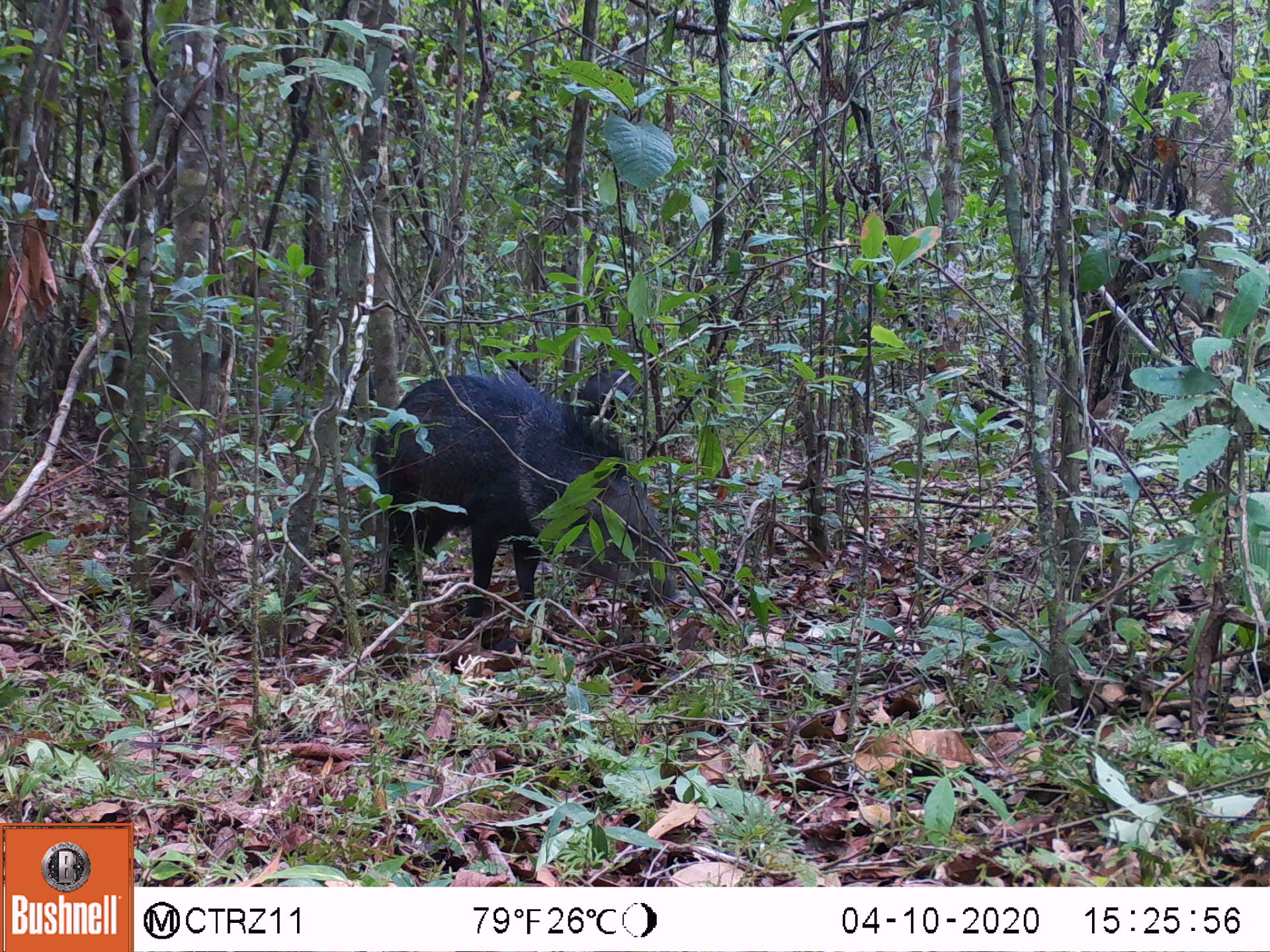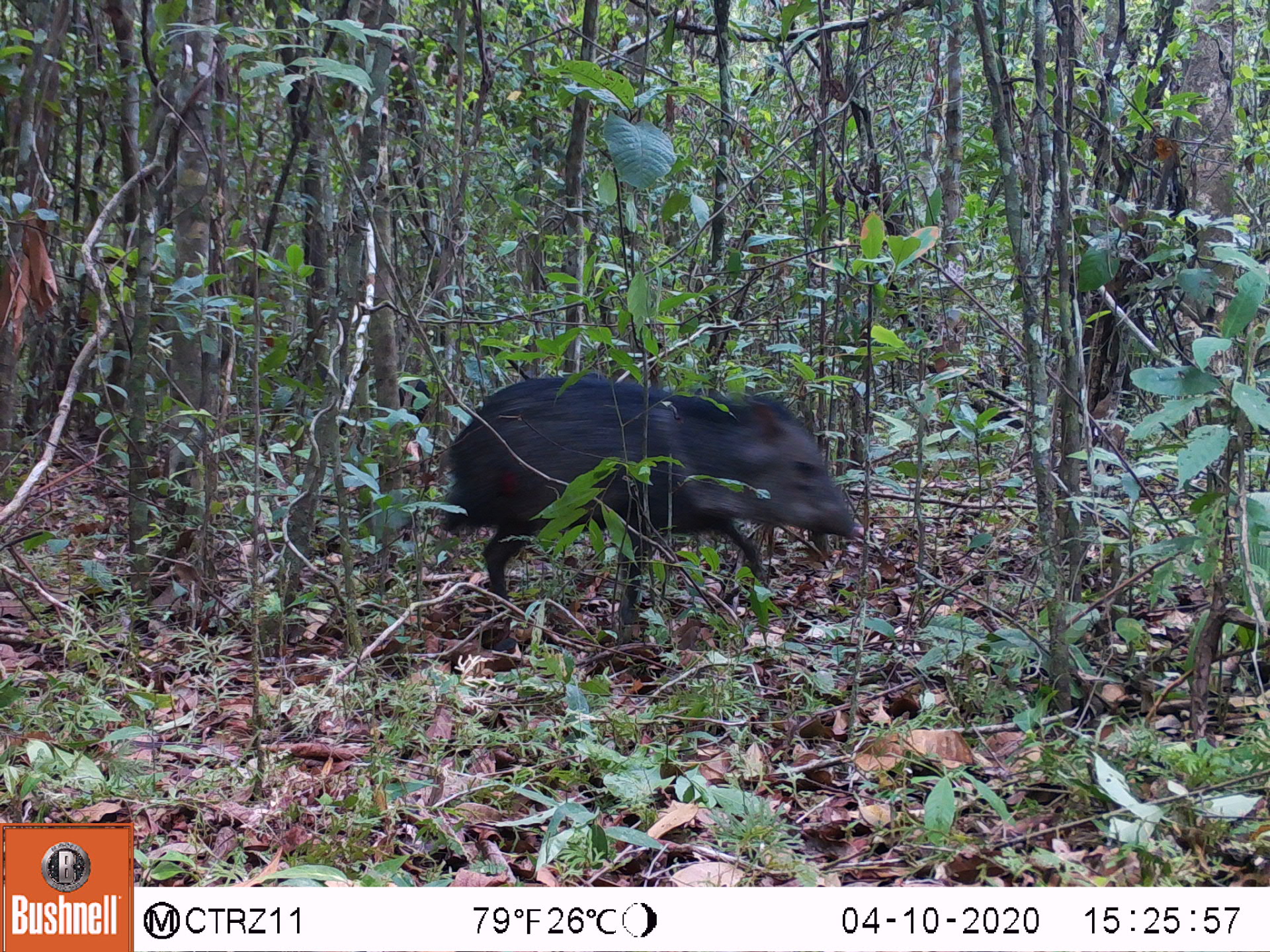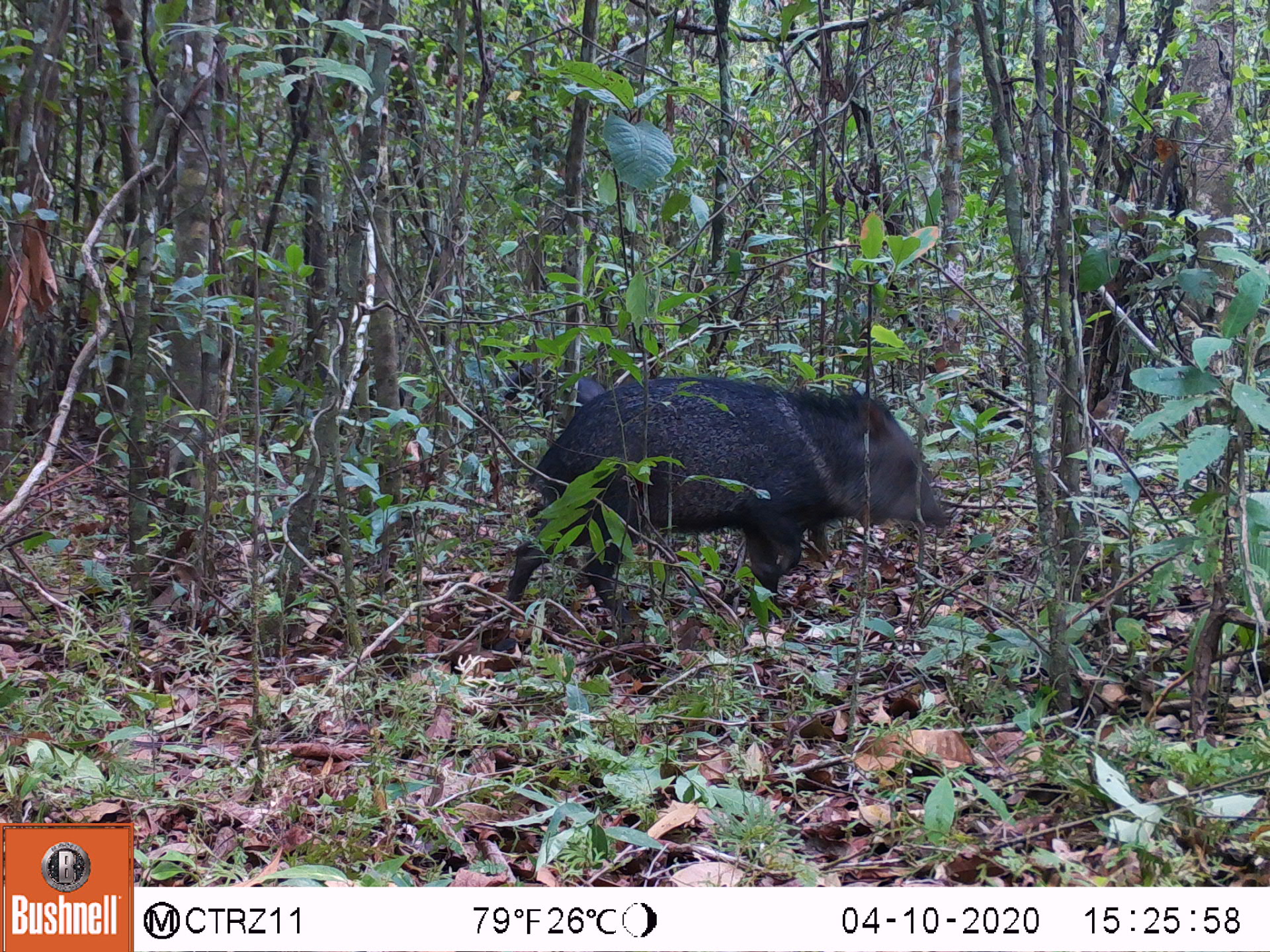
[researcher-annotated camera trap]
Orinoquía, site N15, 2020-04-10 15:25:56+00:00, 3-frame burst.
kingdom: Animalia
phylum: Chordata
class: Mammalia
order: Artiodactyla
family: Tayassuidae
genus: Pecari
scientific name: Pecari tajacu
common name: collared peccary